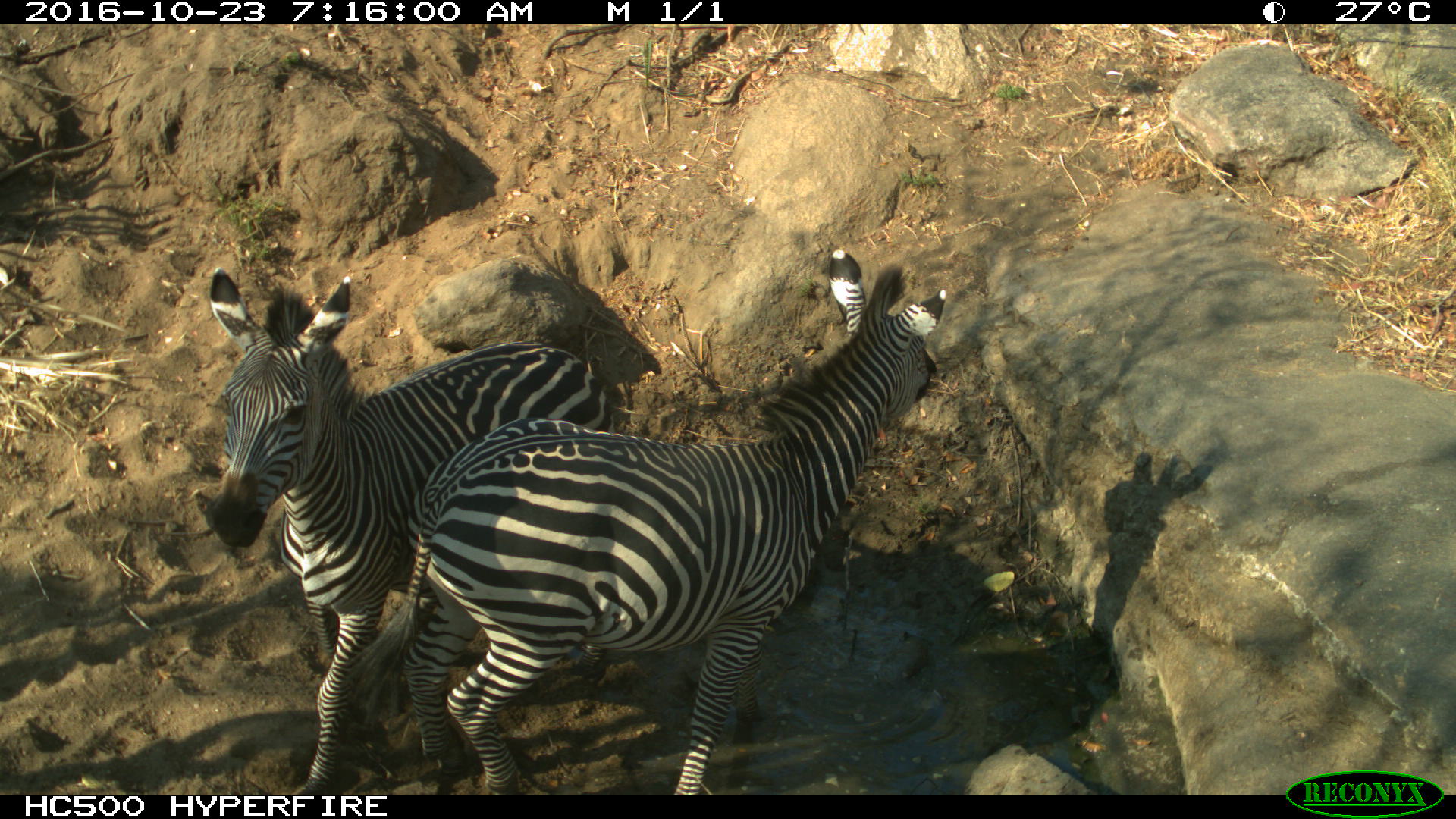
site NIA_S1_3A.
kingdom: Animalia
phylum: Chordata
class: Mammalia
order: Perissodactyla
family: Equidae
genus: Equus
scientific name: Equus quagga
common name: plains zebra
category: zebraplains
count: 2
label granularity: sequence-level